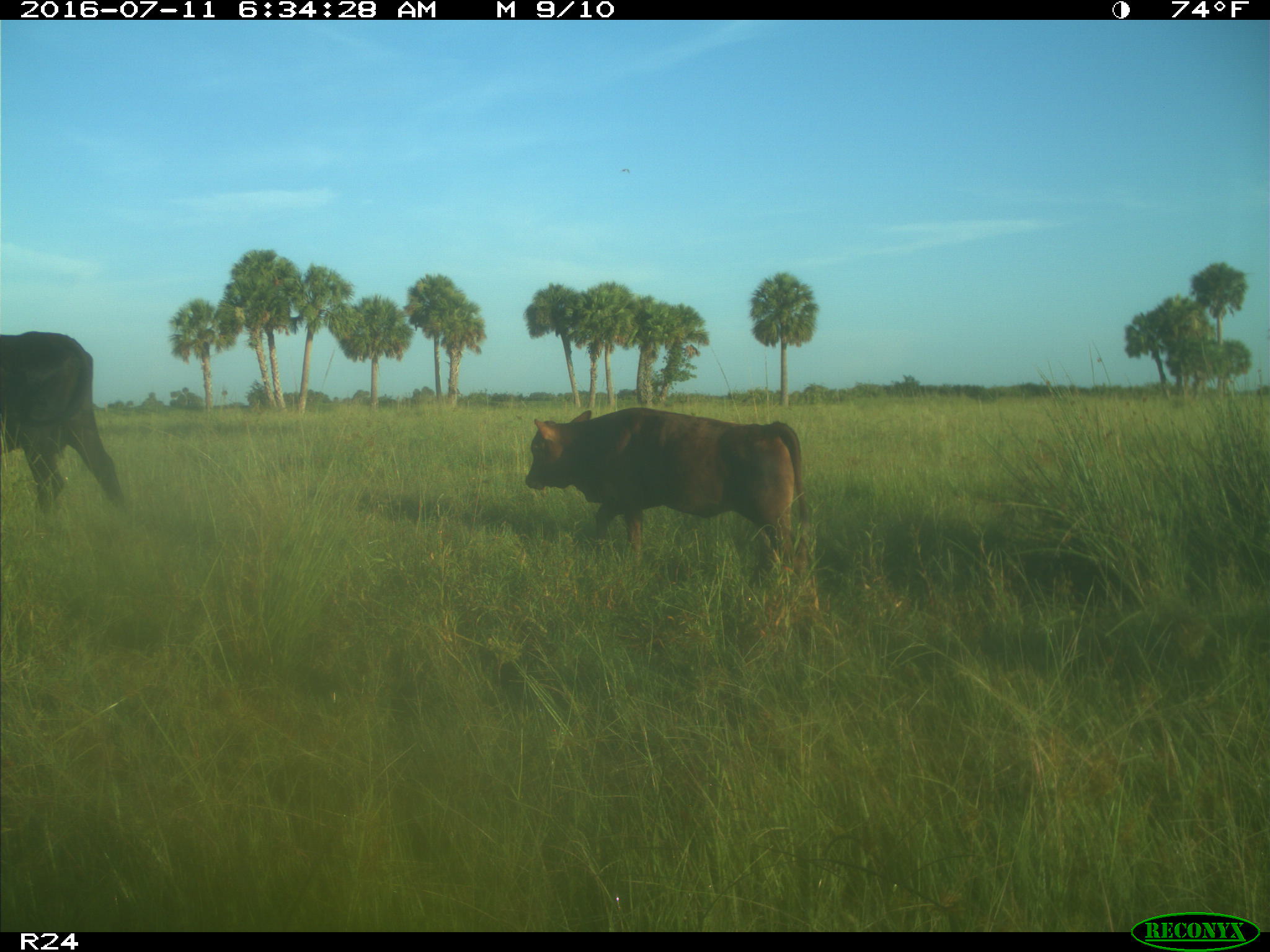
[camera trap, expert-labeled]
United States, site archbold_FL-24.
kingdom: Animalia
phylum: Chordata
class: Mammalia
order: Artiodactyla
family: Bovidae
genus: Bos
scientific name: Bos taurus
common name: domestic cow